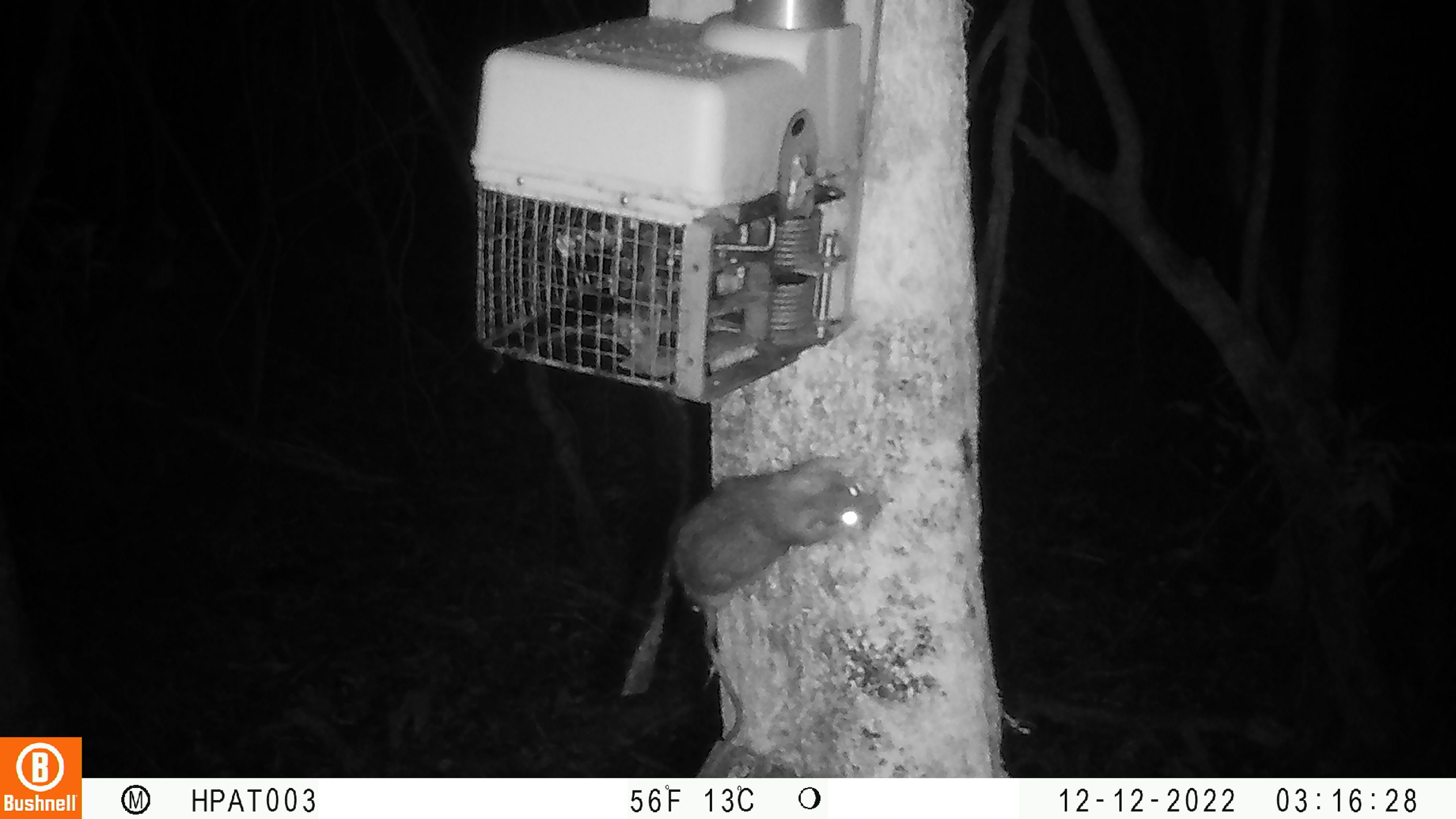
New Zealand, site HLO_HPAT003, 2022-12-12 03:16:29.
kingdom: Animalia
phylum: Chordata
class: Mammalia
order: Rodentia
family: Muridae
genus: Rattus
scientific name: Rattus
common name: rat